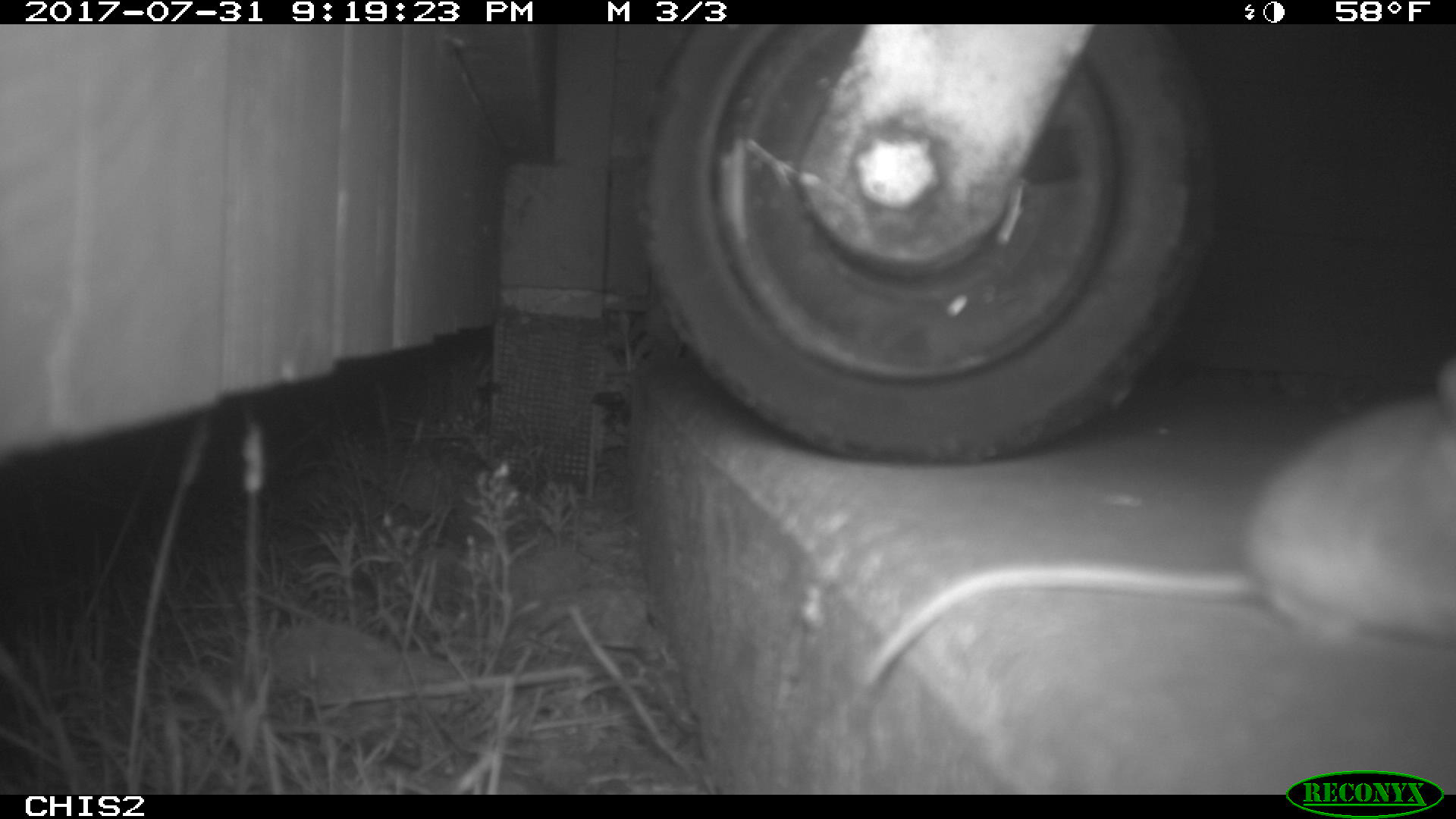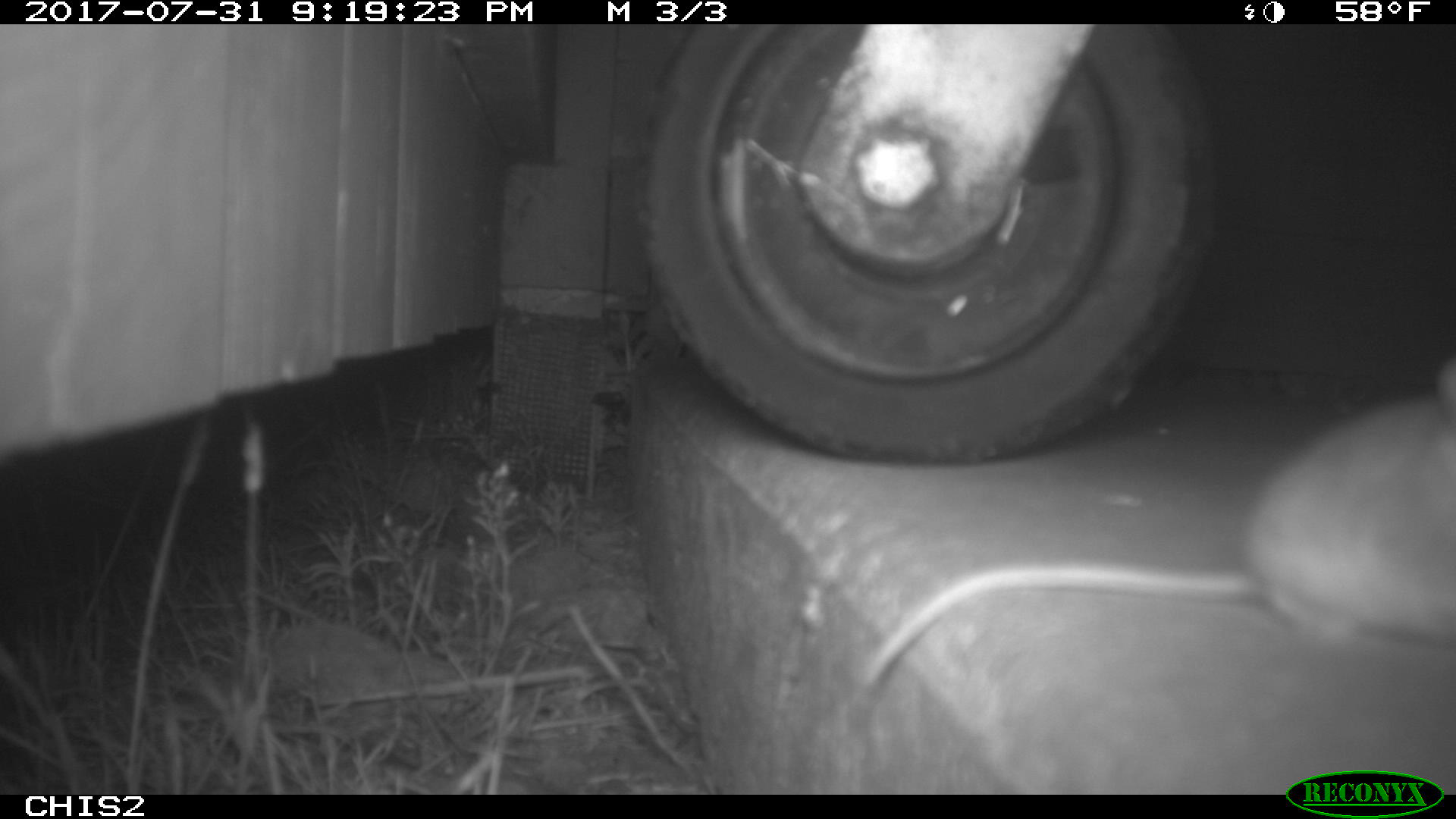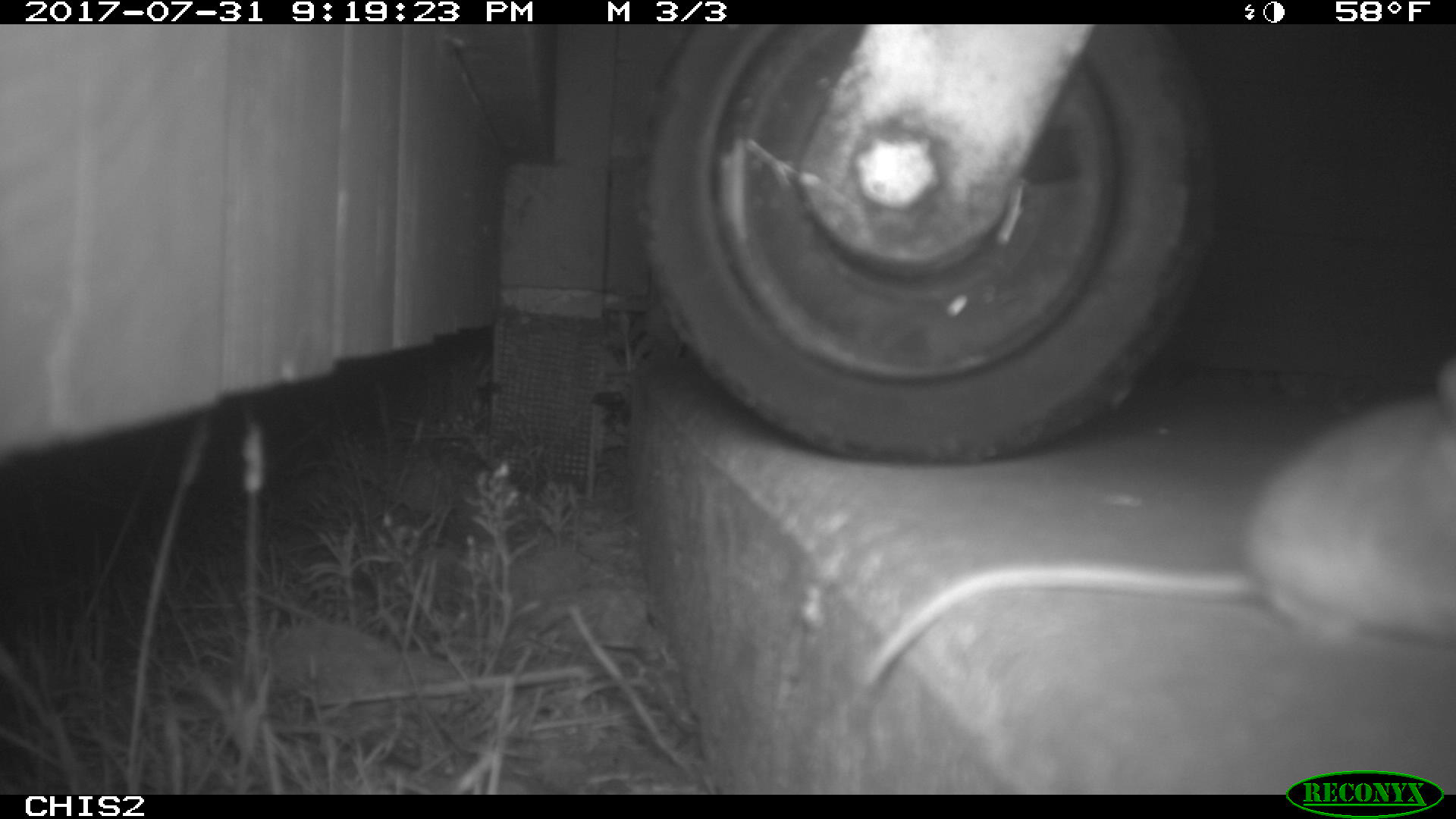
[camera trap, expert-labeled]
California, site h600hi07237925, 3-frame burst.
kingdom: Animalia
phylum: Chordata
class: Mammalia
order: Rodentia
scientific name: Rodentia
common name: rodent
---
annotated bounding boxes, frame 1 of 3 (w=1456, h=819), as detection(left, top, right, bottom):
rodent: detection(858, 368, 1455, 686)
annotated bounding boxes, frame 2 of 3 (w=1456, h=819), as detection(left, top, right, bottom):
rodent: detection(851, 355, 1455, 698)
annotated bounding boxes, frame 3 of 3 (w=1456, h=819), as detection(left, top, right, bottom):
rodent: detection(858, 360, 1455, 690)